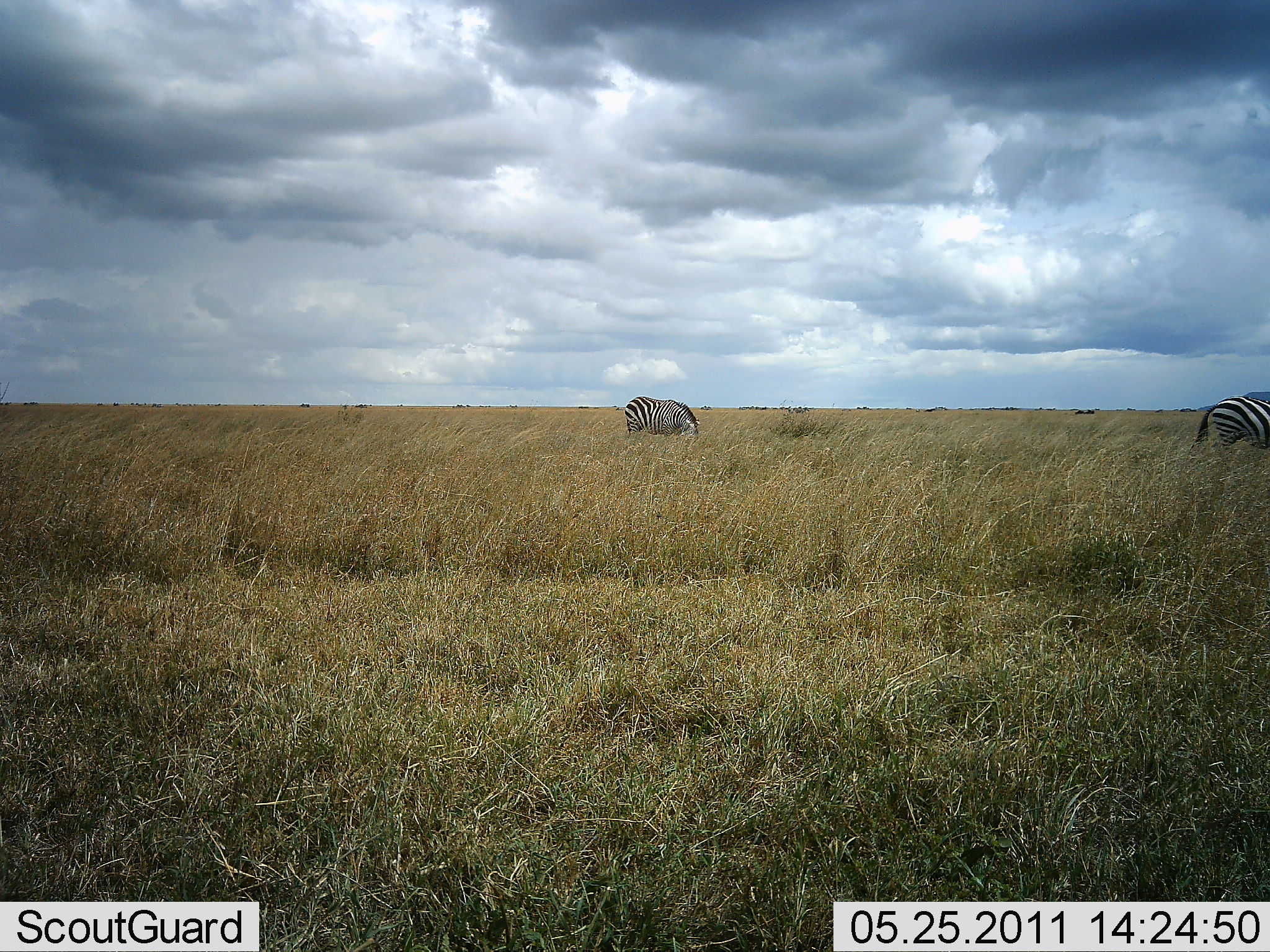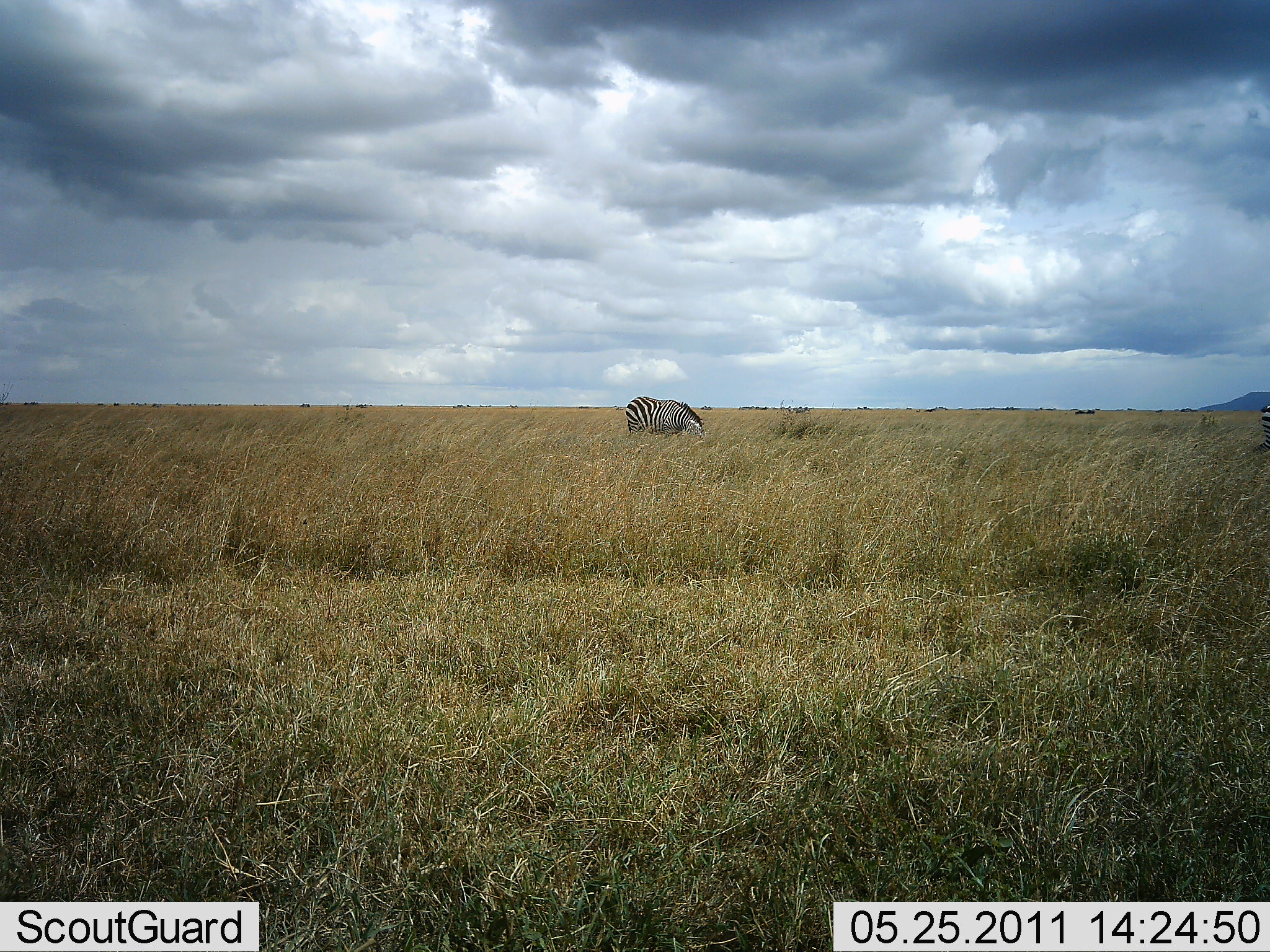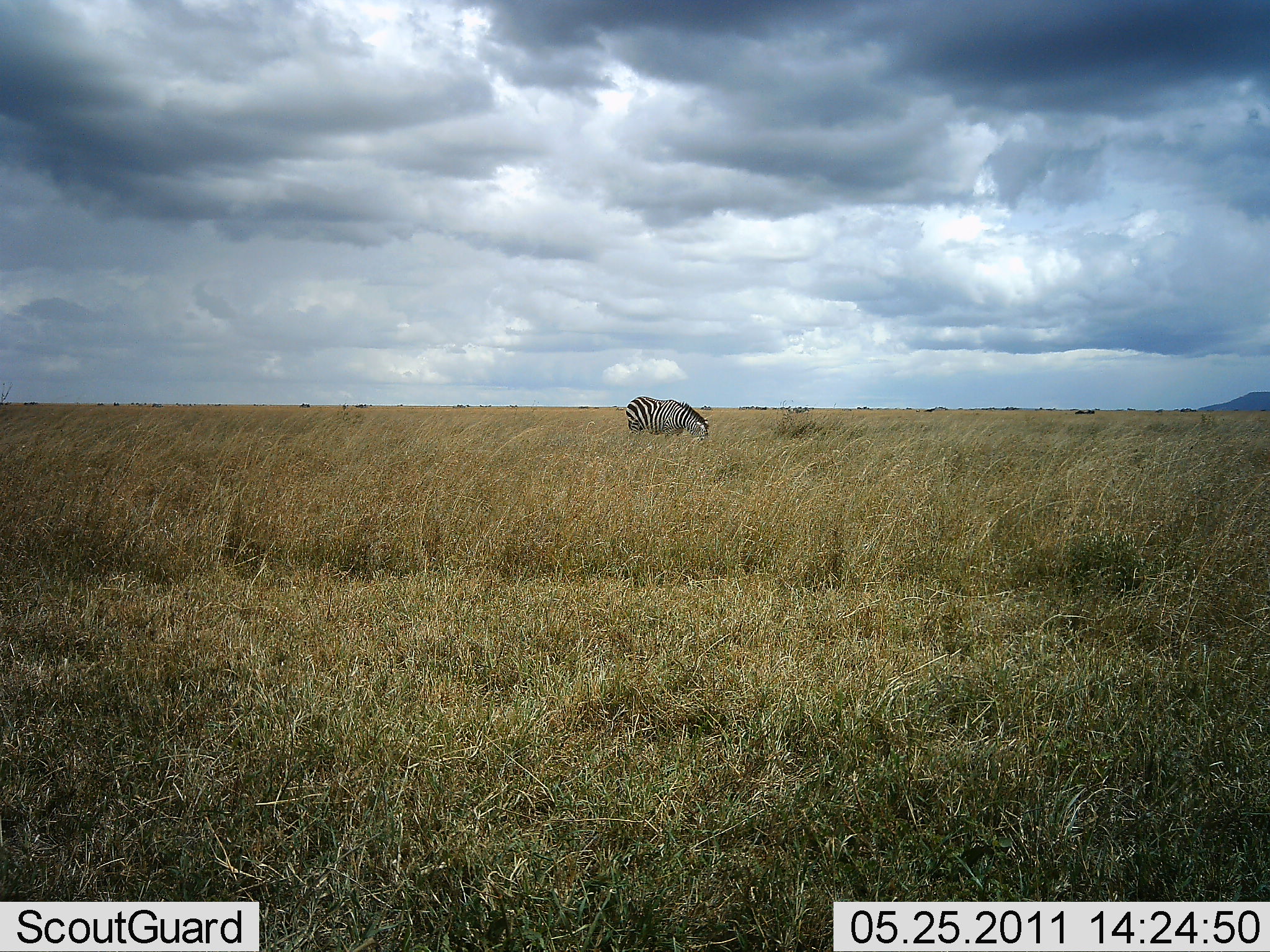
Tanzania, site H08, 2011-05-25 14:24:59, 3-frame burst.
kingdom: Animalia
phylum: Chordata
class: Mammalia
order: Perissodactyla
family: Equidae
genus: Equus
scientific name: Equus quagga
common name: plains zebra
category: zebra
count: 2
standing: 20%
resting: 0%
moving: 53%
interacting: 0%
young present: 0%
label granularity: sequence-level